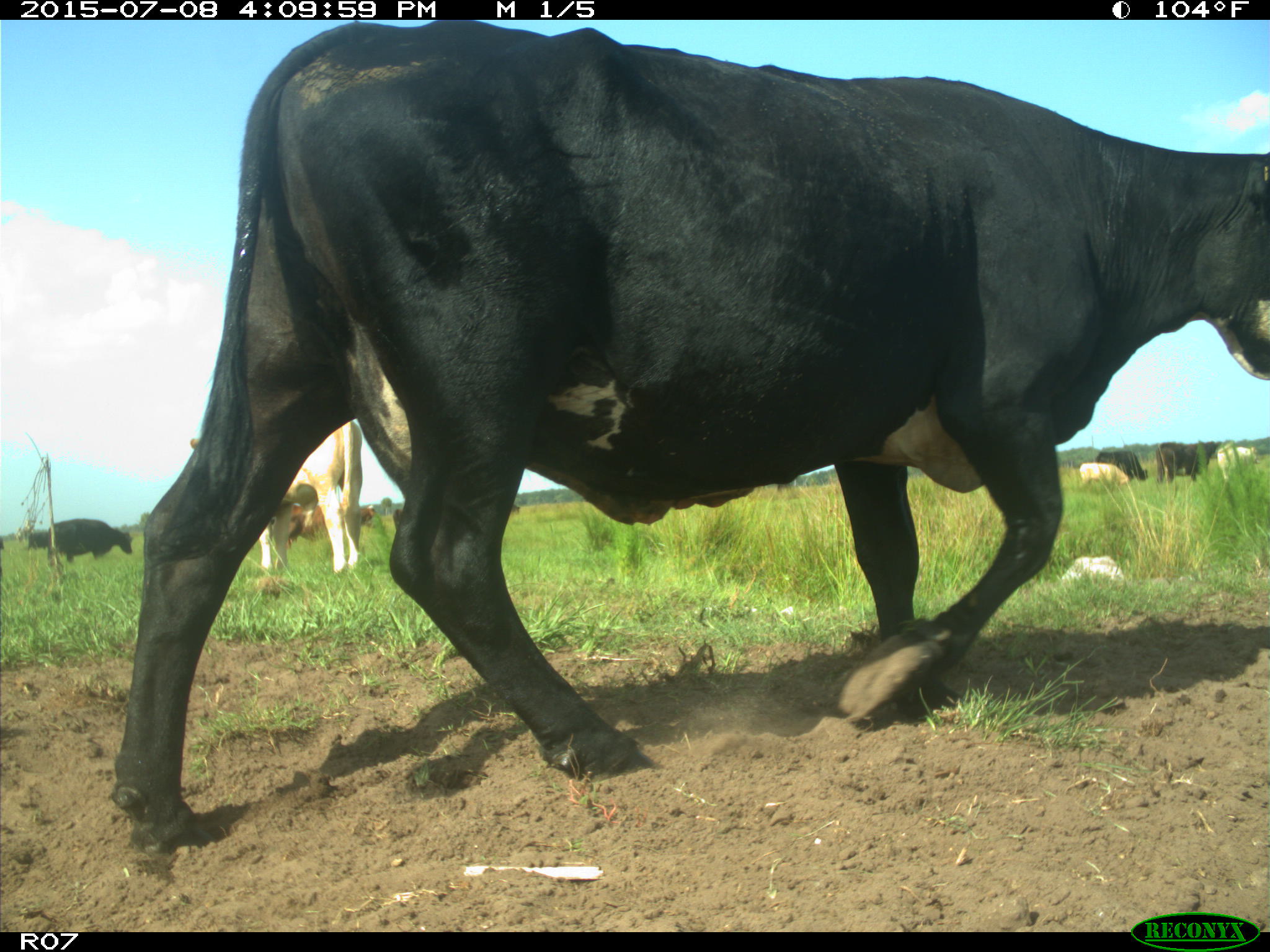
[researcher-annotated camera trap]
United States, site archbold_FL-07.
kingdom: Animalia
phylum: Chordata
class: Mammalia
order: Artiodactyla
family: Bovidae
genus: Bos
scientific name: Bos taurus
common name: domestic cow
Bos taurus (domestic cow).